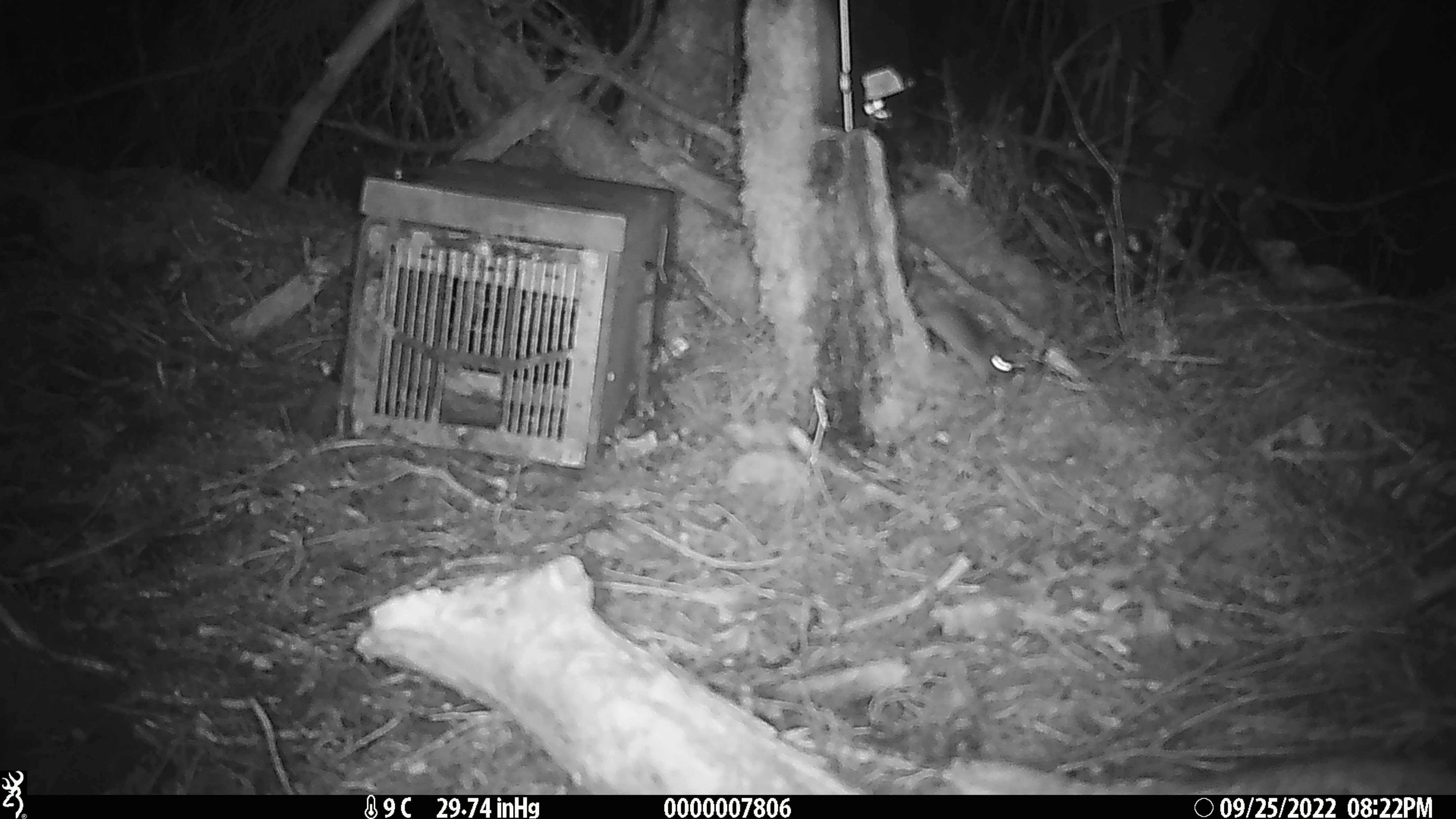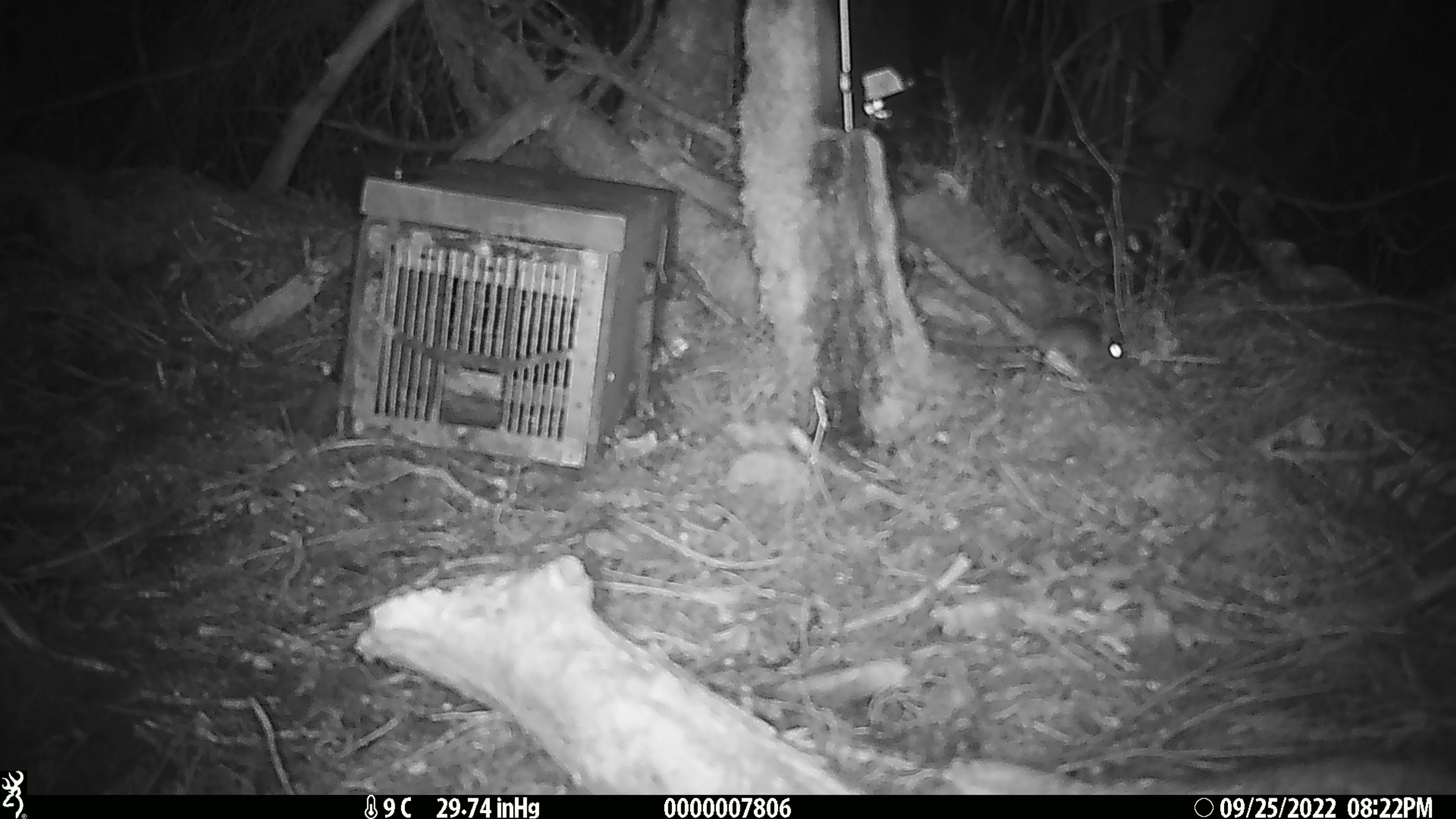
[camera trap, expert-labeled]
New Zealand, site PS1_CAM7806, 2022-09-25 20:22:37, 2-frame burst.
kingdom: Animalia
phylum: Chordata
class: Mammalia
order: Rodentia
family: Muridae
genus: Mus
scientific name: Mus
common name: mouse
Mouse (Mus).